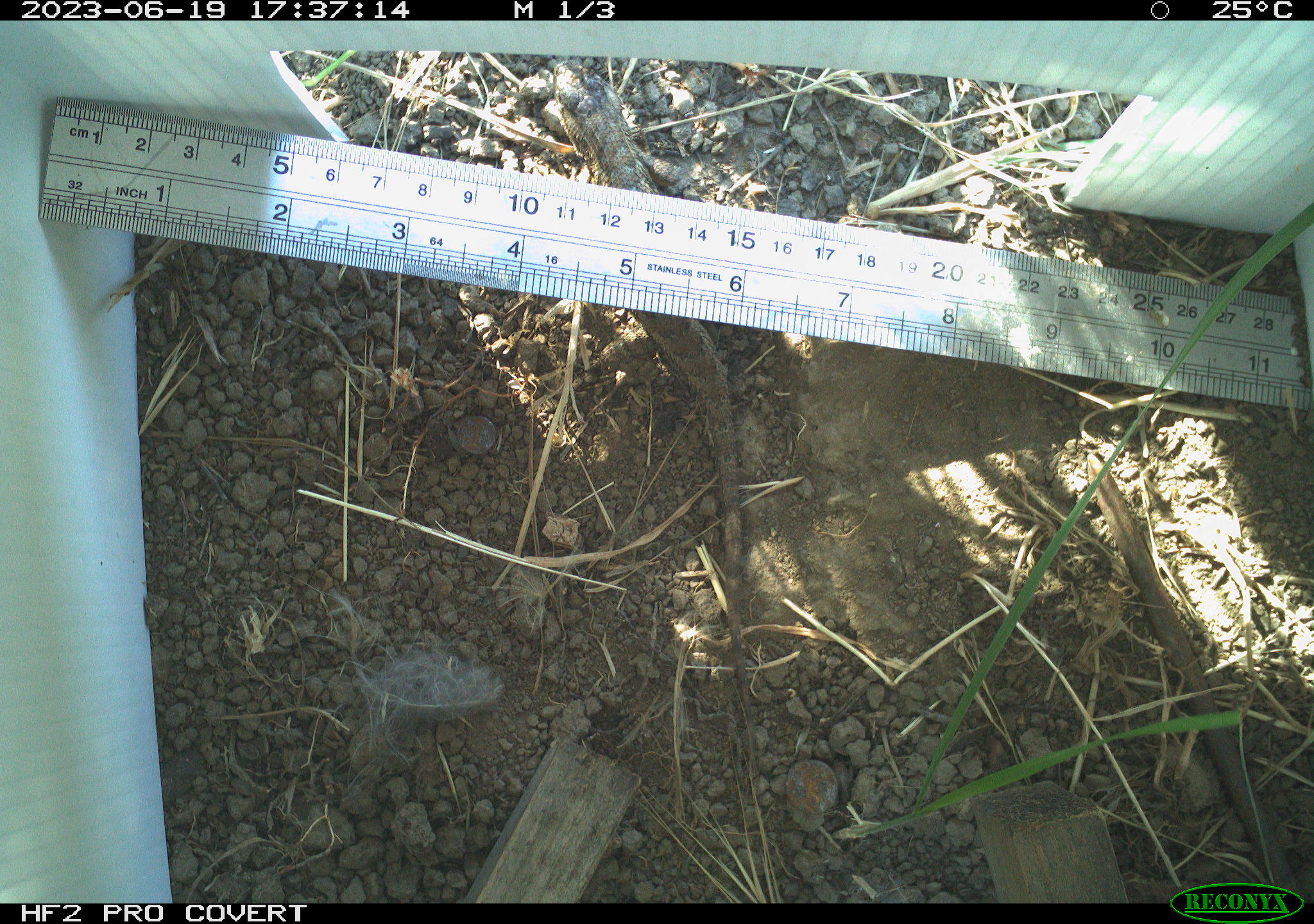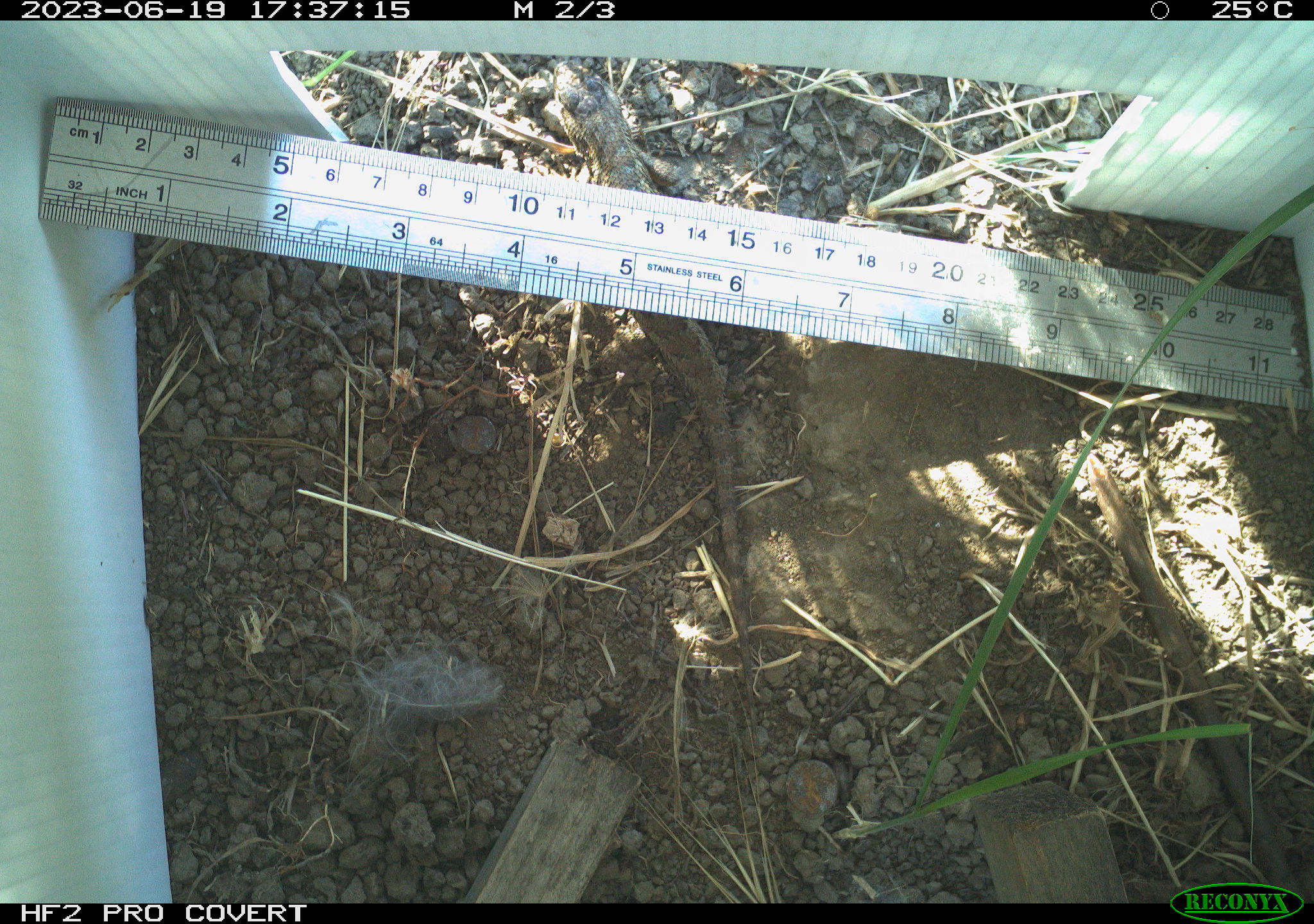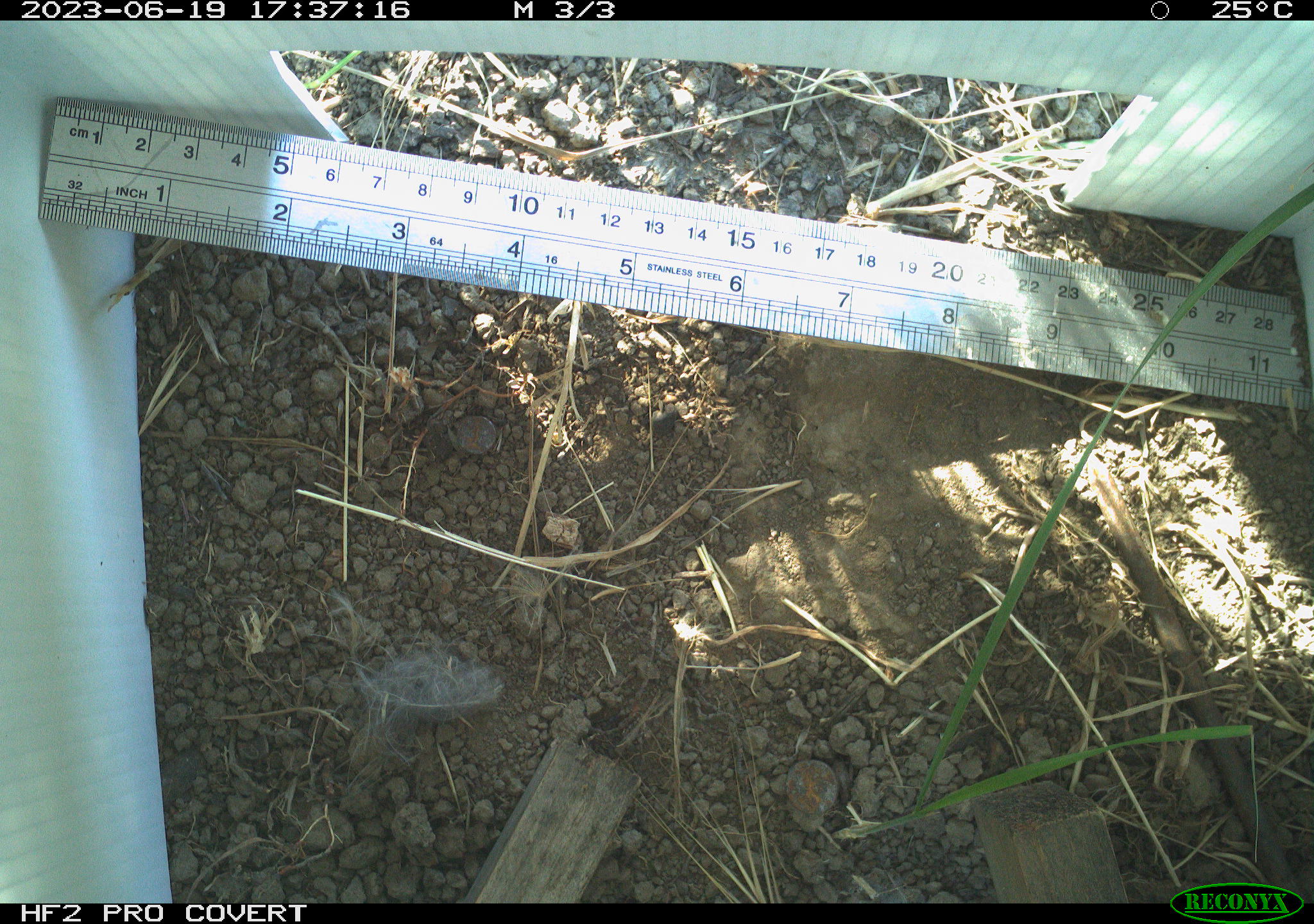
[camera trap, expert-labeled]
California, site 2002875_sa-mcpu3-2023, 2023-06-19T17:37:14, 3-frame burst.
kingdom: Animalia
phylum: Chordata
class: Reptilia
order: Squamata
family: Phrynosomatidae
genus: Sceloporus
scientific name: Sceloporus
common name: spiny lizards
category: sceloporus species